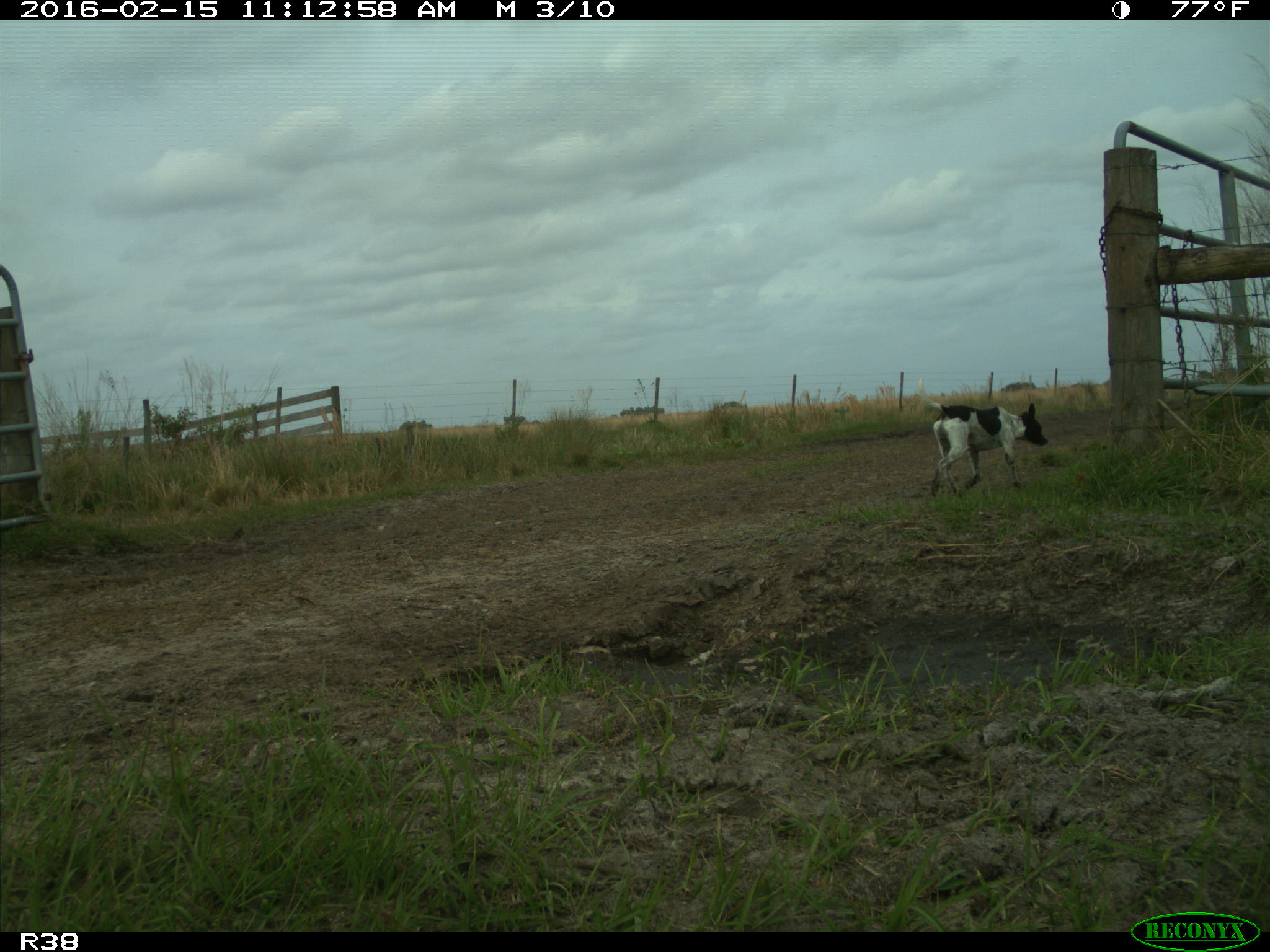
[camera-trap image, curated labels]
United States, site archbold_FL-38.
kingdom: Animalia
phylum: Chordata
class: Mammalia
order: Carnivora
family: Canidae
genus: Canis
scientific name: Canis familiaris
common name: domestic dog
Canis familiaris (domestic dog).